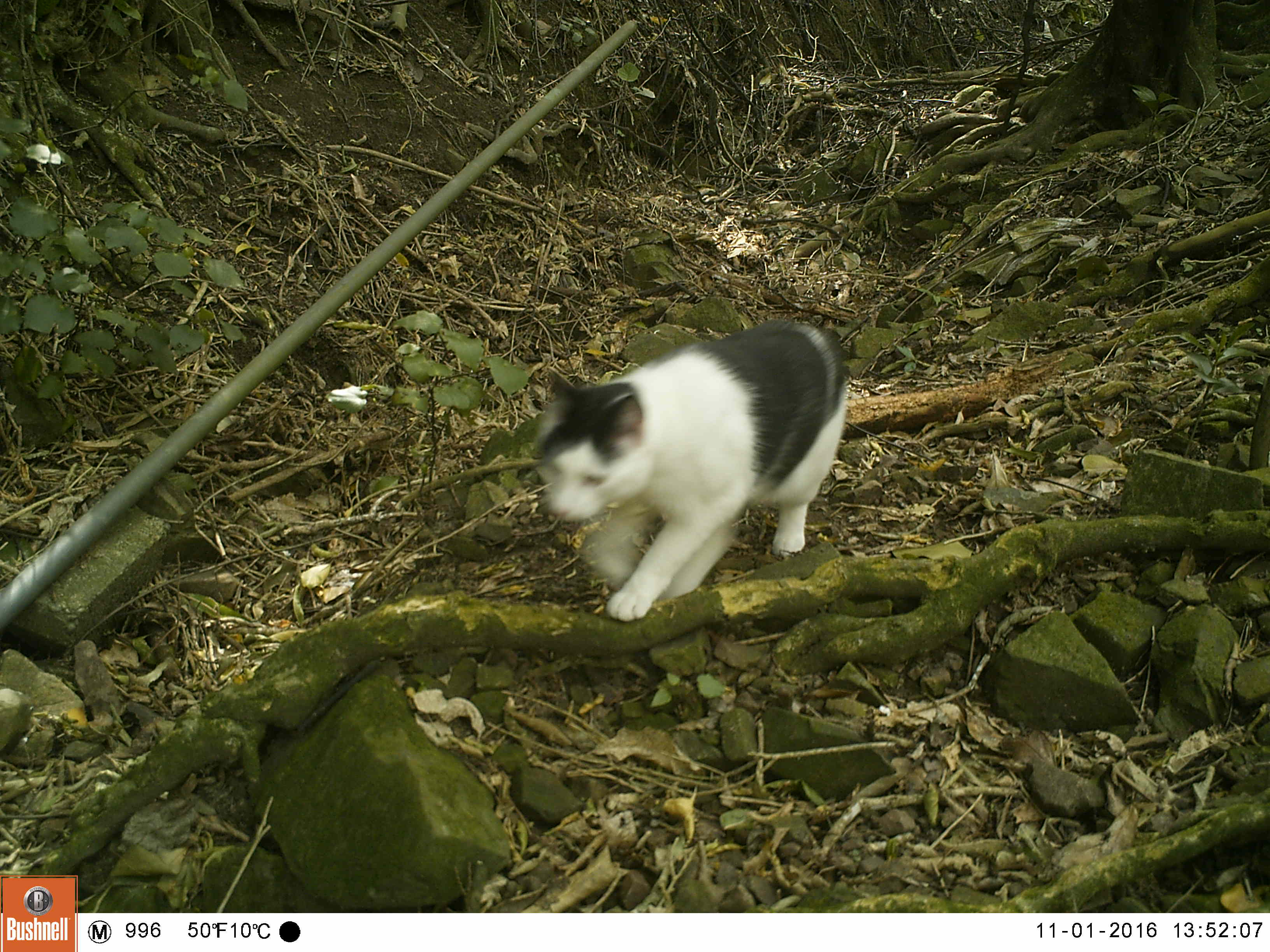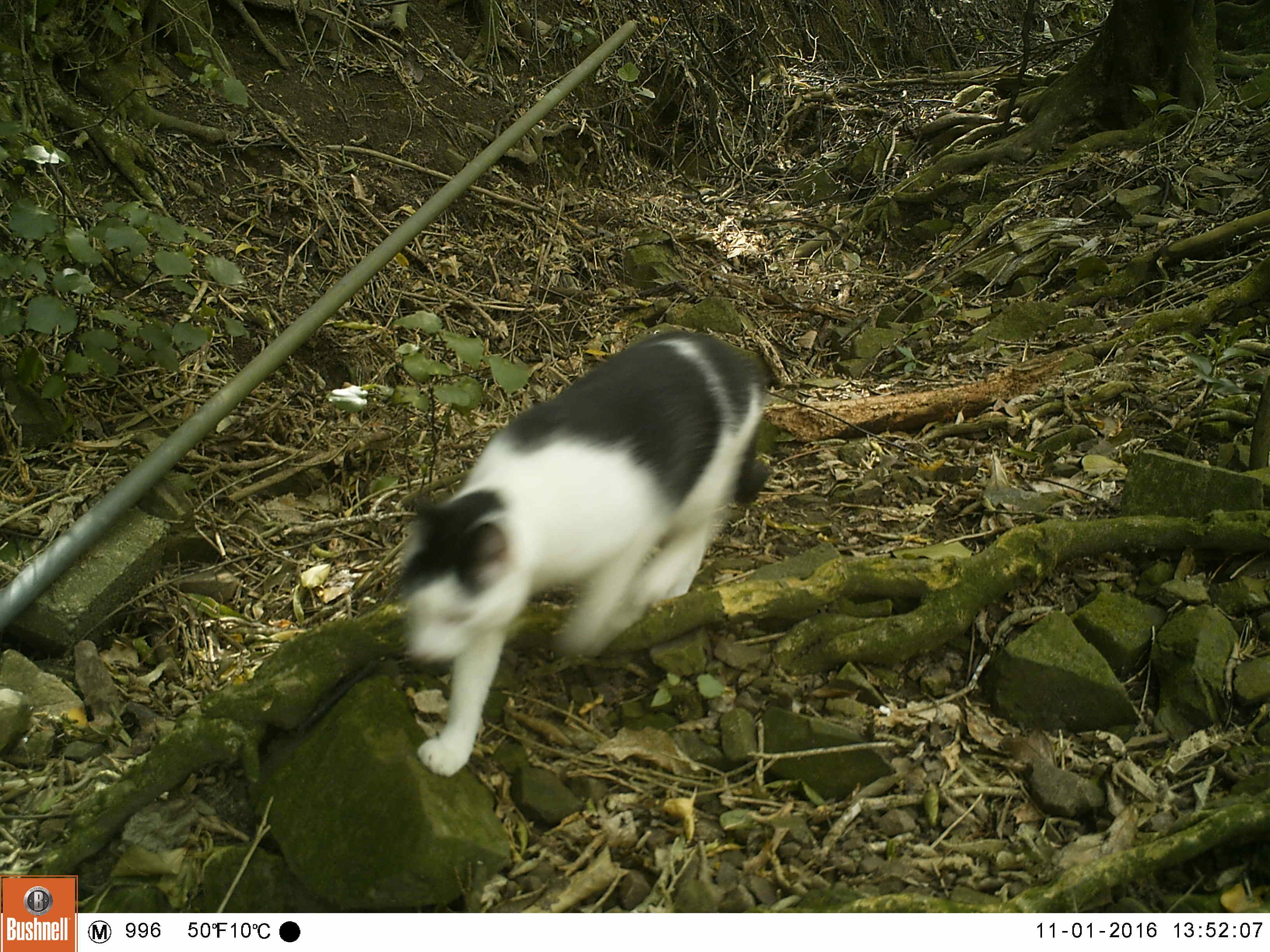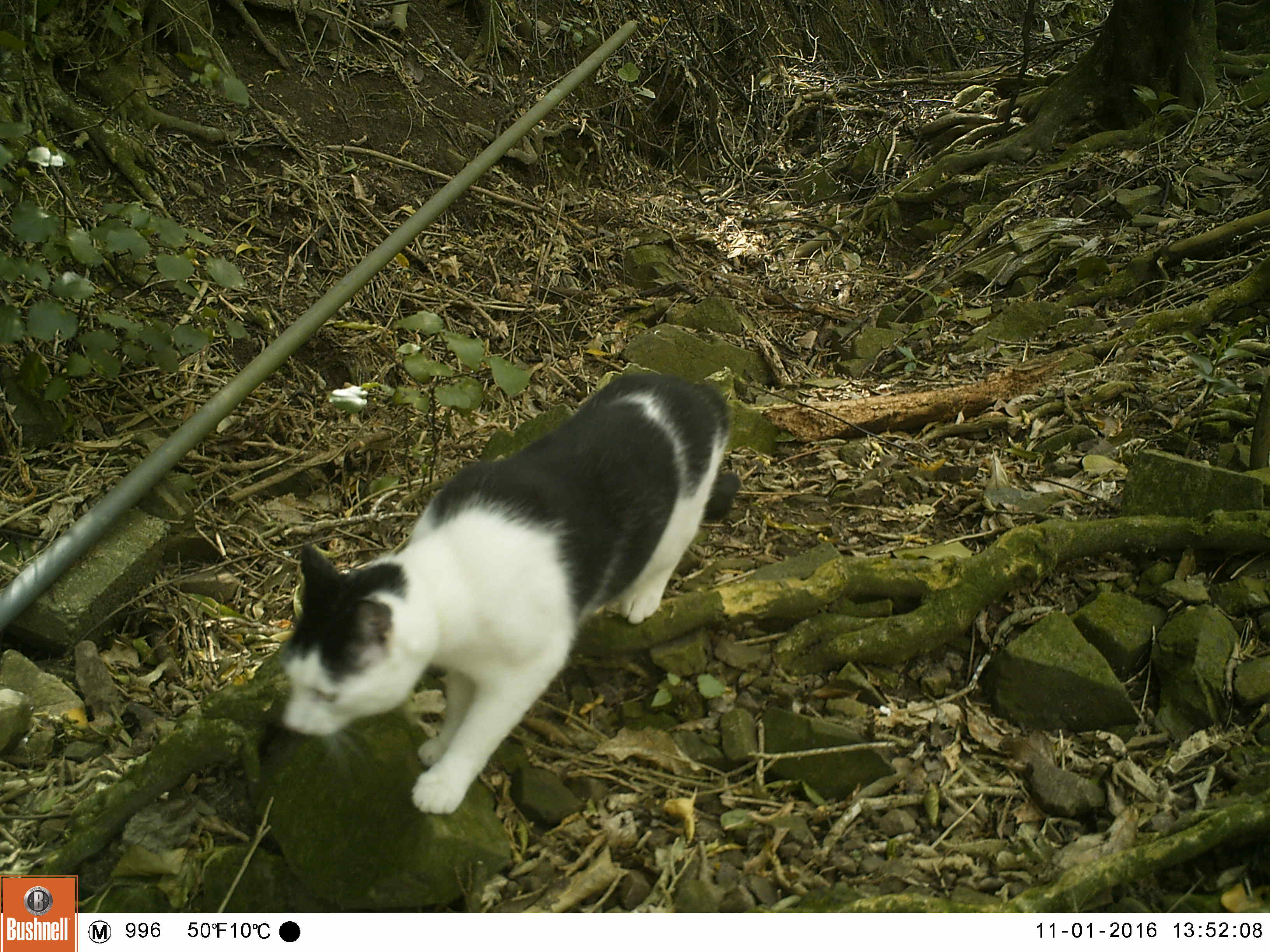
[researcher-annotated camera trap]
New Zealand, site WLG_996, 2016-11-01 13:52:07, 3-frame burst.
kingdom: Animalia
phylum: Chordata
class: Mammalia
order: Carnivora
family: Felidae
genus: Felis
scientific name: Felis catus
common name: domestic cat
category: cat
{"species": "cat (domestic cat) (Felis catus)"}